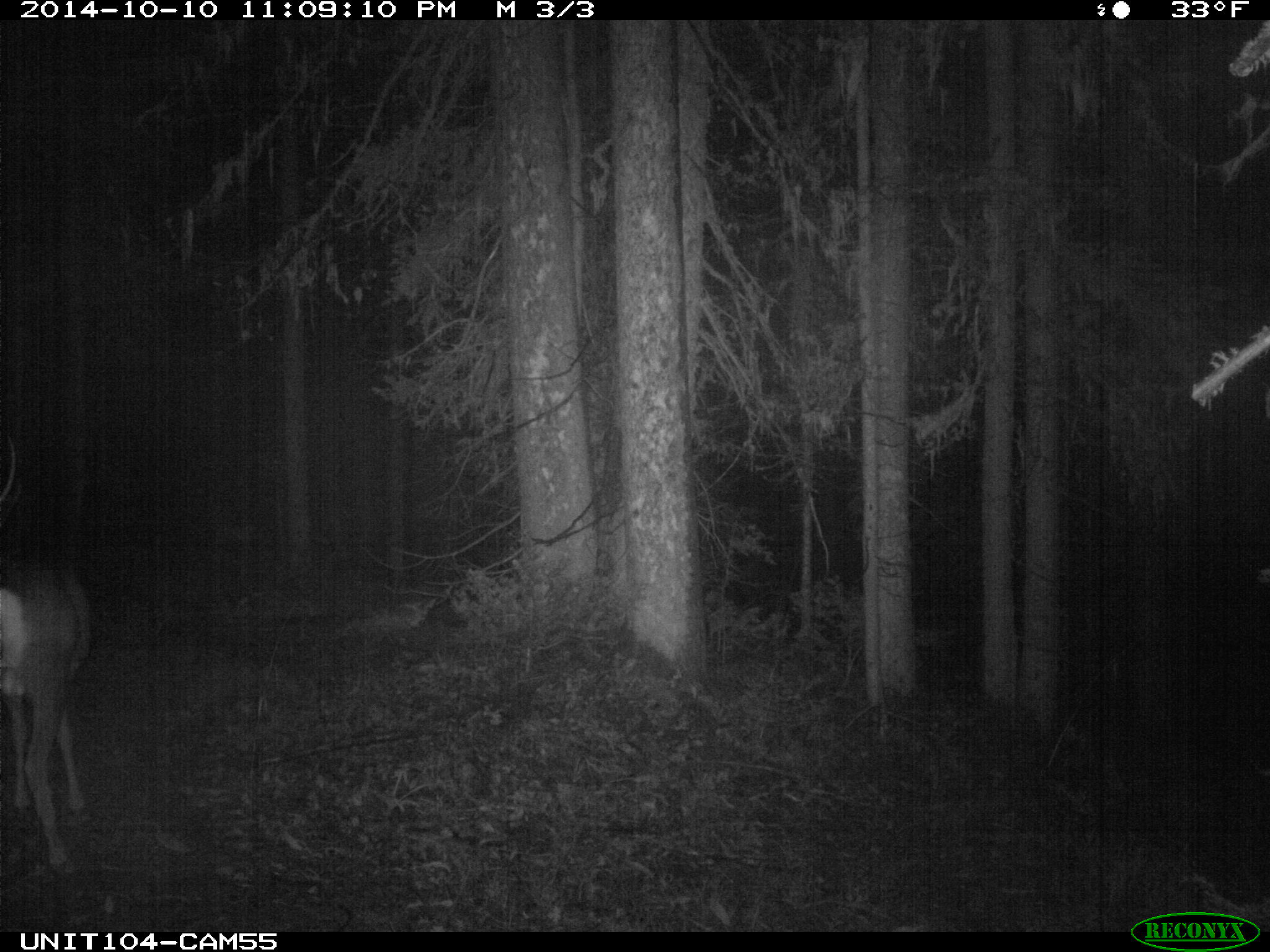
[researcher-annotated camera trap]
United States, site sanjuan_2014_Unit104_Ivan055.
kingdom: Animalia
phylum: Chordata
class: Mammalia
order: Artiodactyla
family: Cervidae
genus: Odocoileus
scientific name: Odocoileus hemionus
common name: mule deer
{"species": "Odocoileus hemionus (mule deer)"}